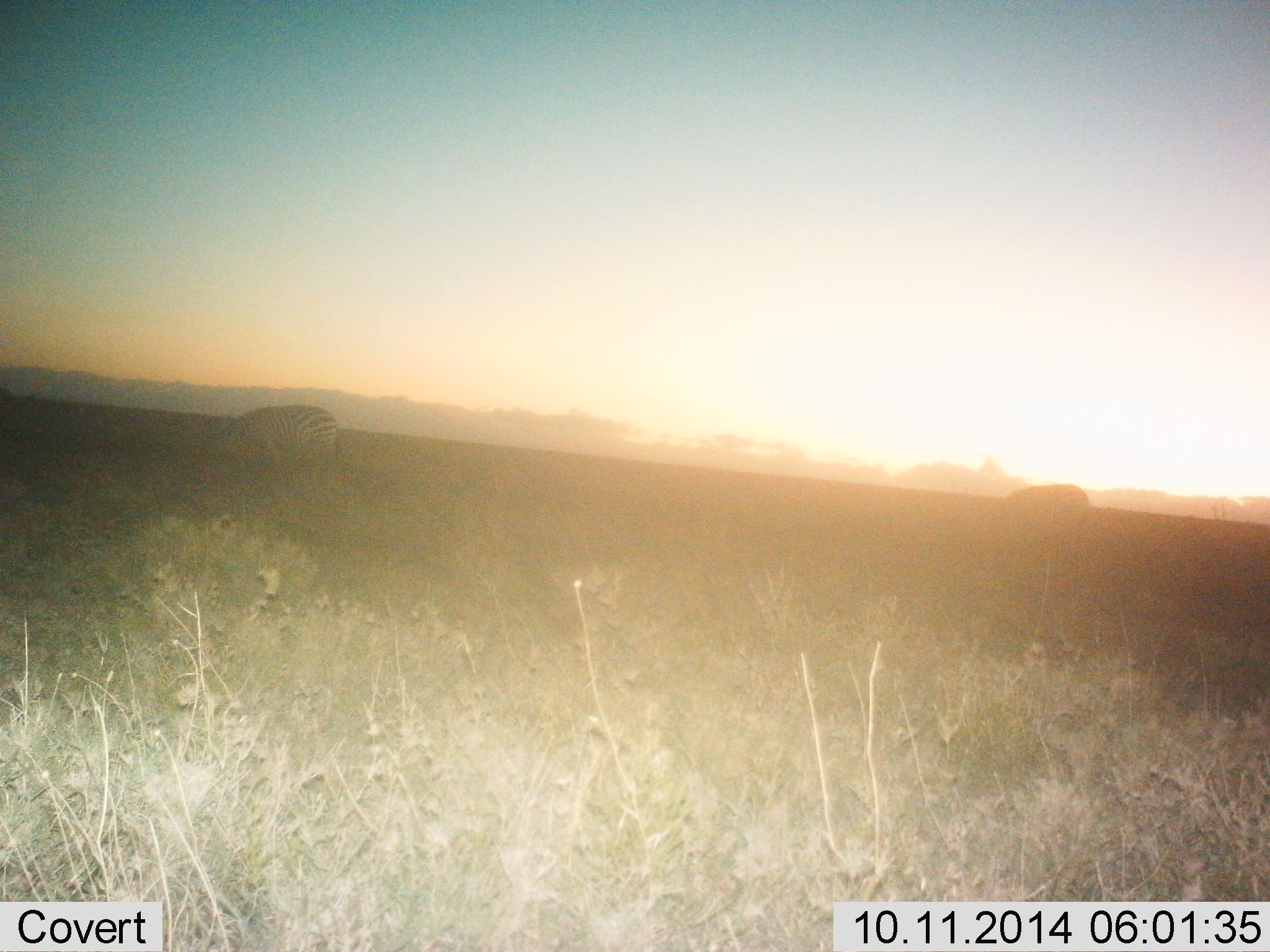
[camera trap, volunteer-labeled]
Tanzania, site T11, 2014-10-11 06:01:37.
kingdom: Animalia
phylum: Chordata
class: Mammalia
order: Perissodactyla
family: Equidae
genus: Equus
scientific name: Equus quagga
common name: plains zebra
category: zebra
Zebra (plains zebra) (Equus quagga), count 2. Behavior (volunteer vote fractions): standing 30%, resting 0%, moving 0%, interacting 0%. Young present (vote fraction): 0%. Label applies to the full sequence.